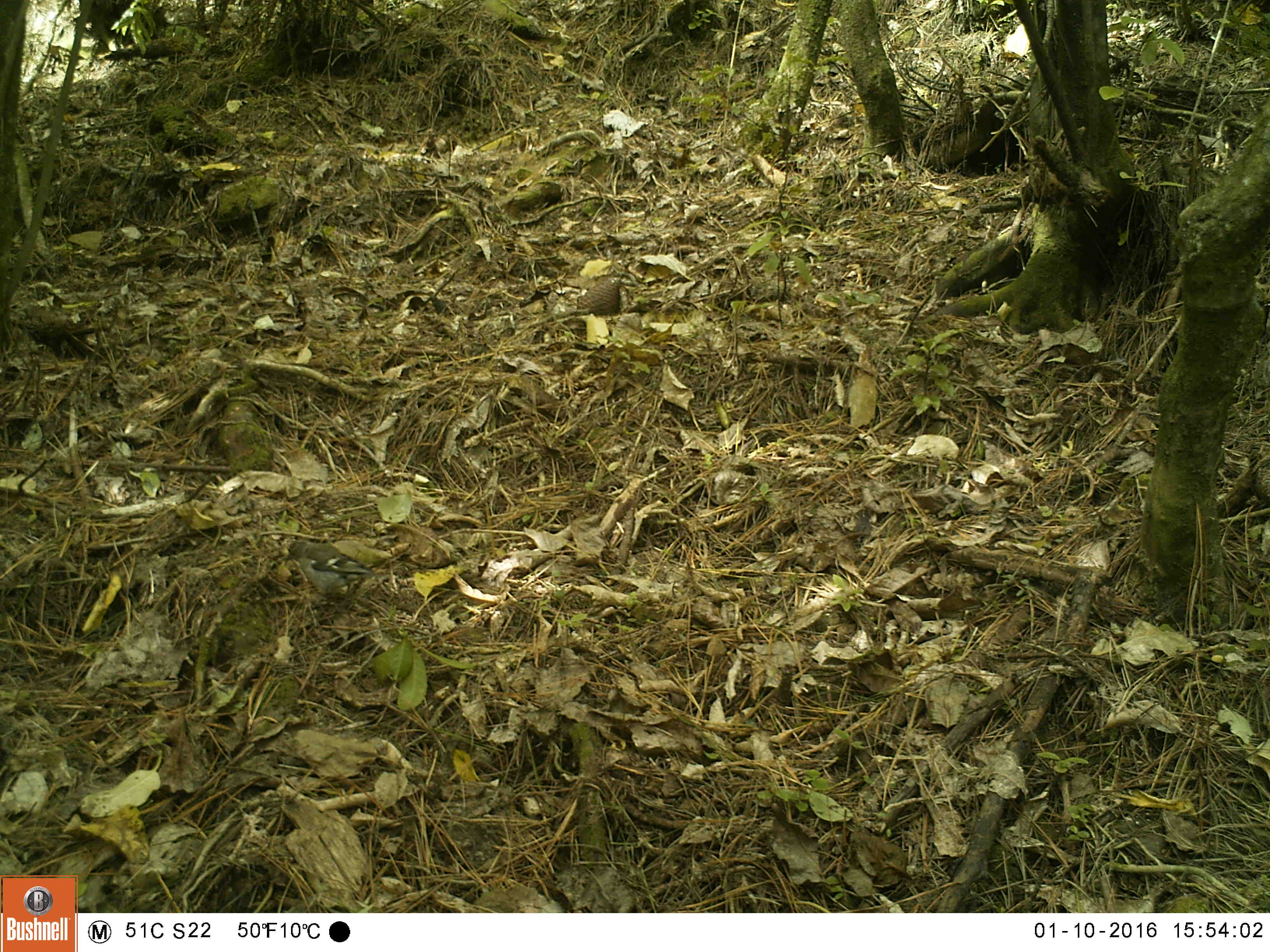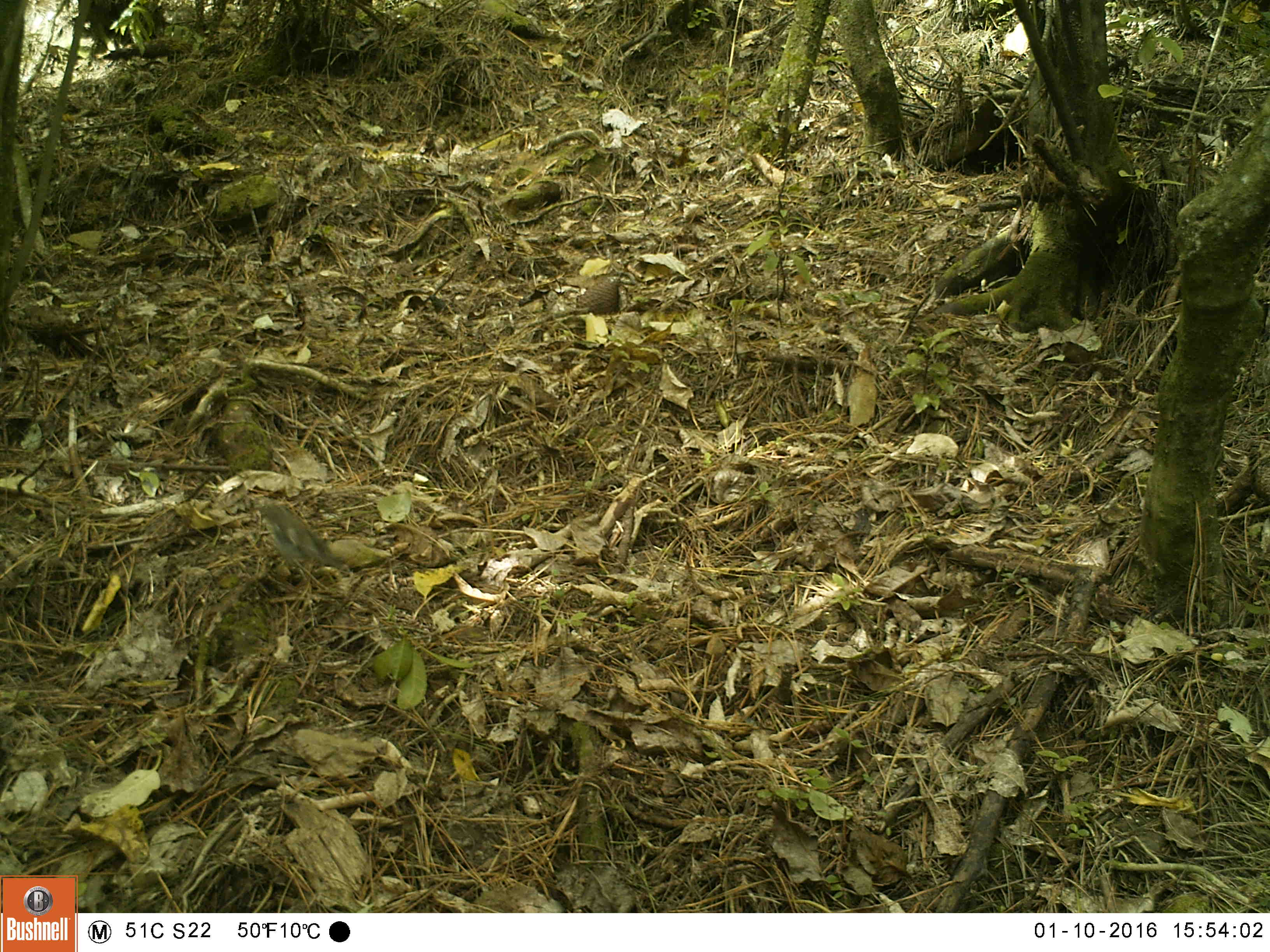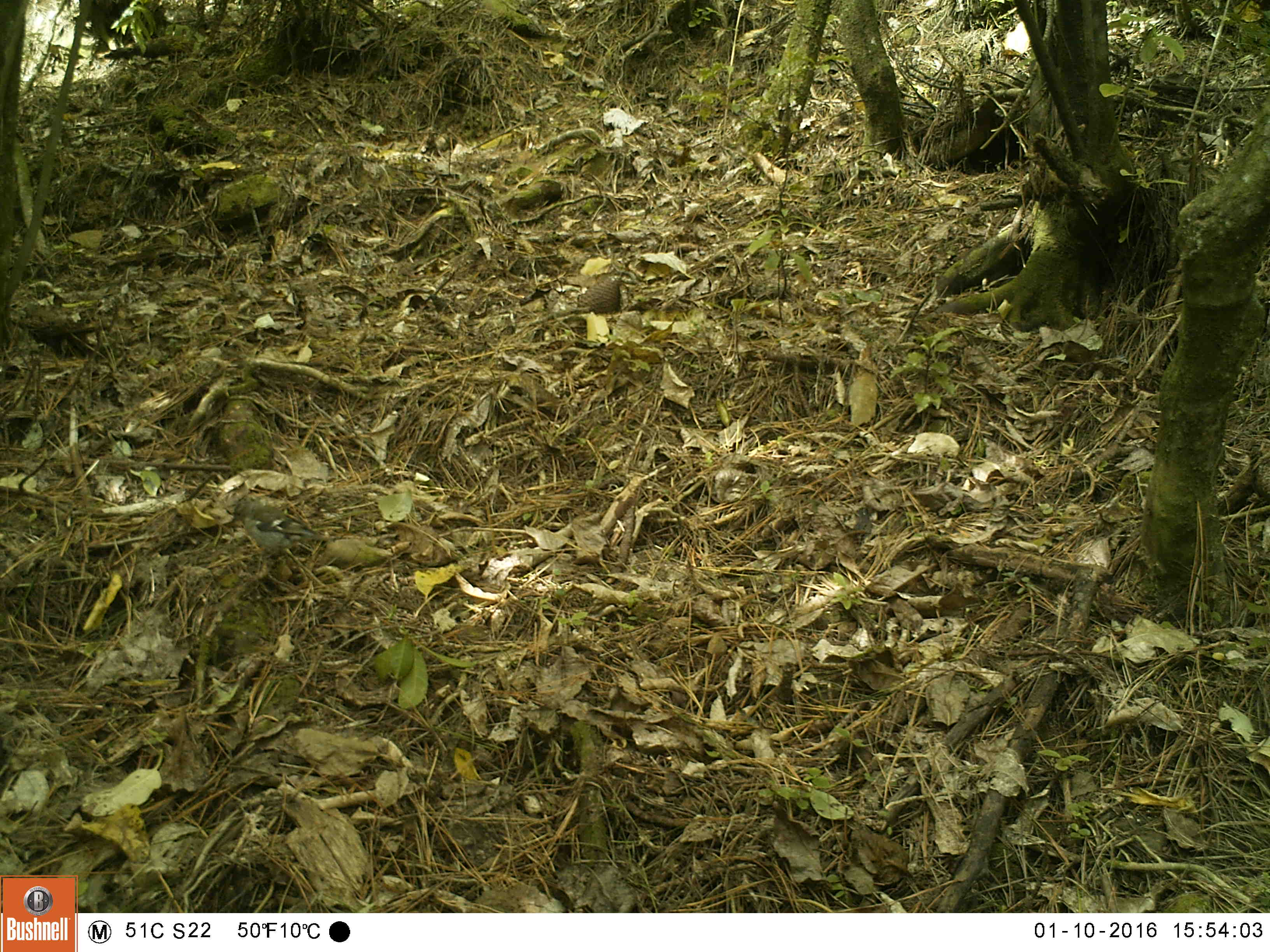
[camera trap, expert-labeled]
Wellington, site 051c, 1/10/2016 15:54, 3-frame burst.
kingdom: Animalia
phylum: Chordata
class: Aves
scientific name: Aves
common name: bird